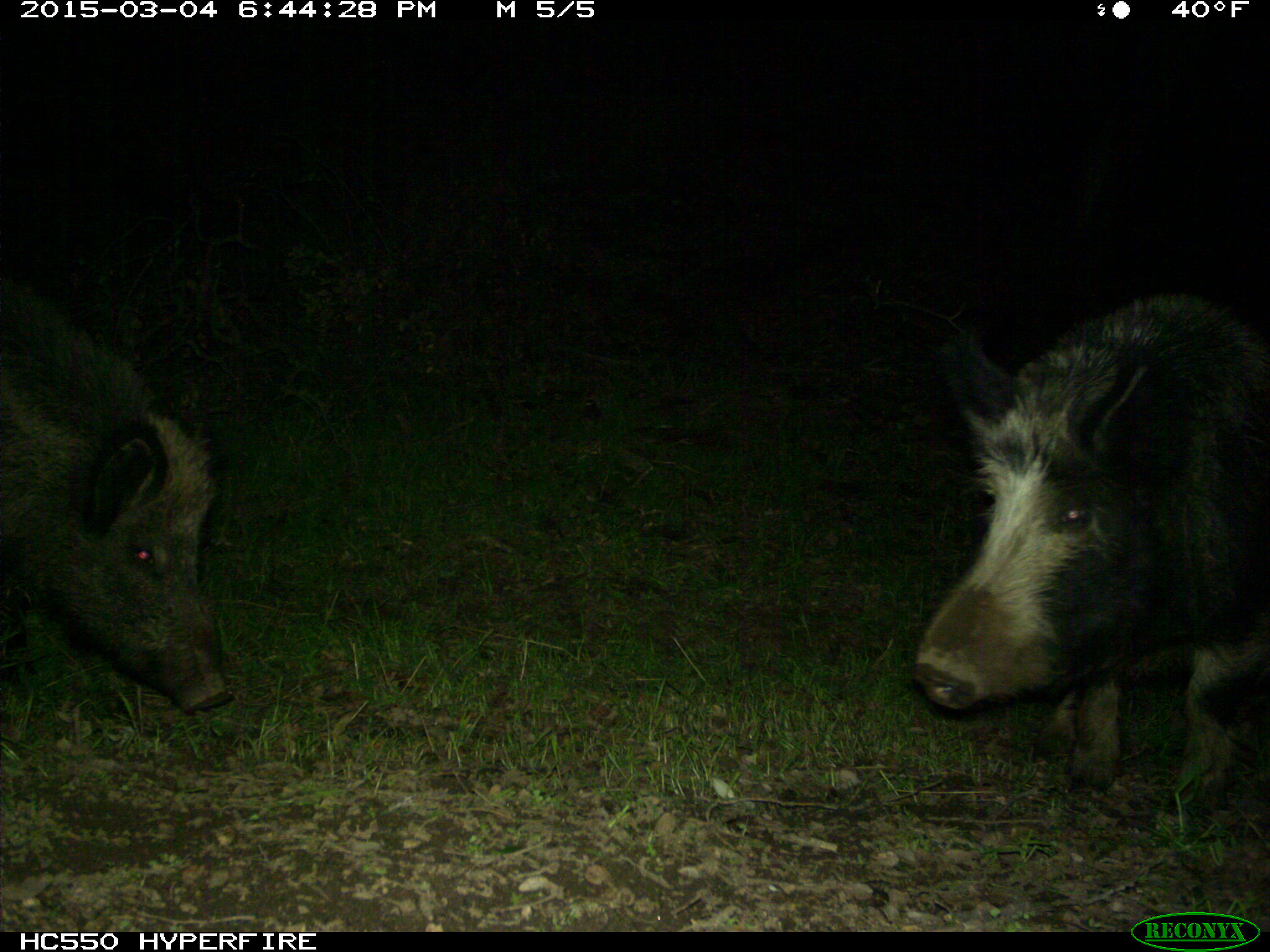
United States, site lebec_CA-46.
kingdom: Animalia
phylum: Chordata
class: Mammalia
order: Artiodactyla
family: Suidae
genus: Sus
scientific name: Sus scrofa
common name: wild boar